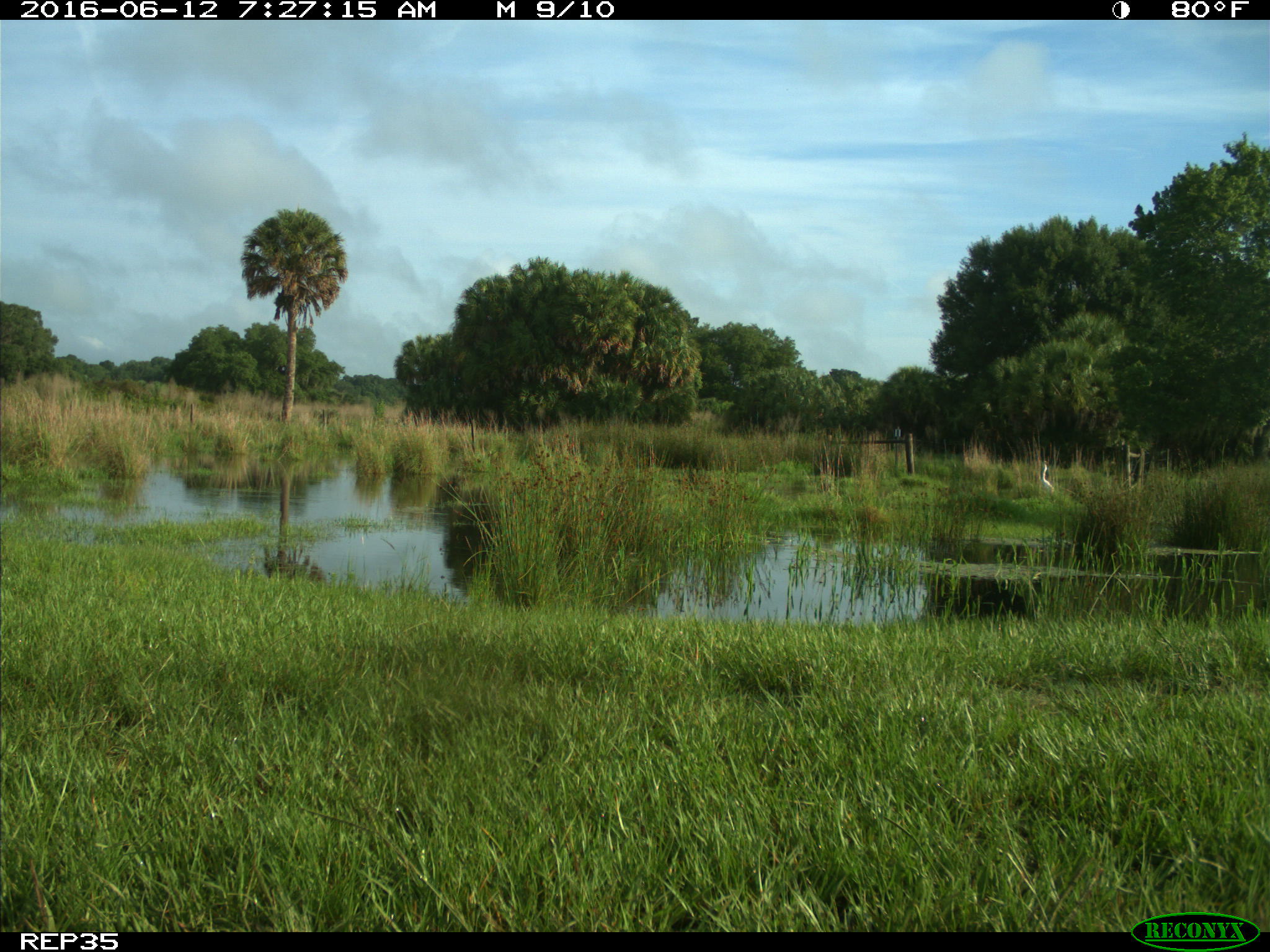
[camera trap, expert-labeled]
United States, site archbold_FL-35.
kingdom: Animalia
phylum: Chordata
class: Mammalia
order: Artiodactyla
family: Bovidae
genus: Bos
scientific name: Bos taurus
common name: domestic cow